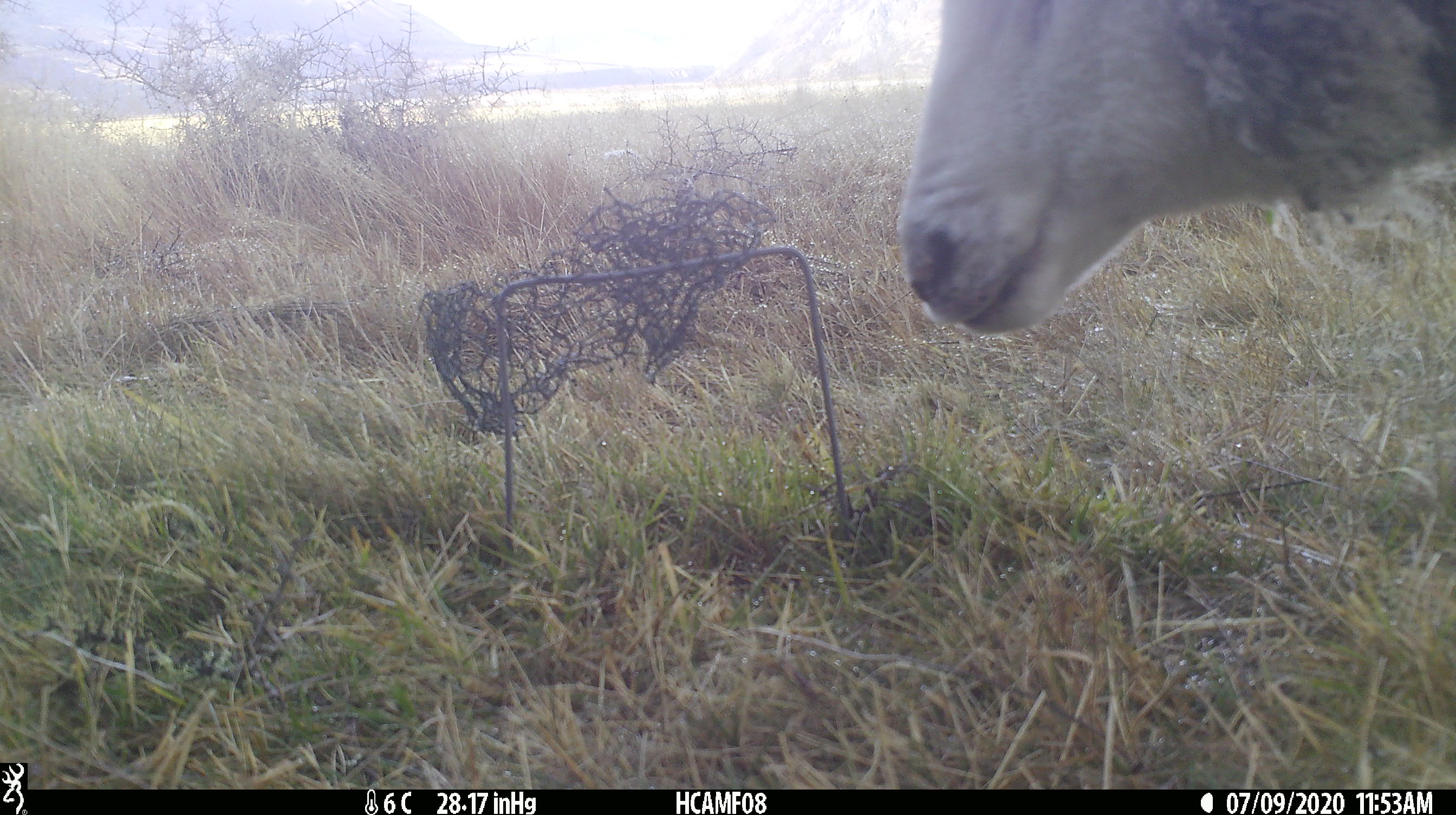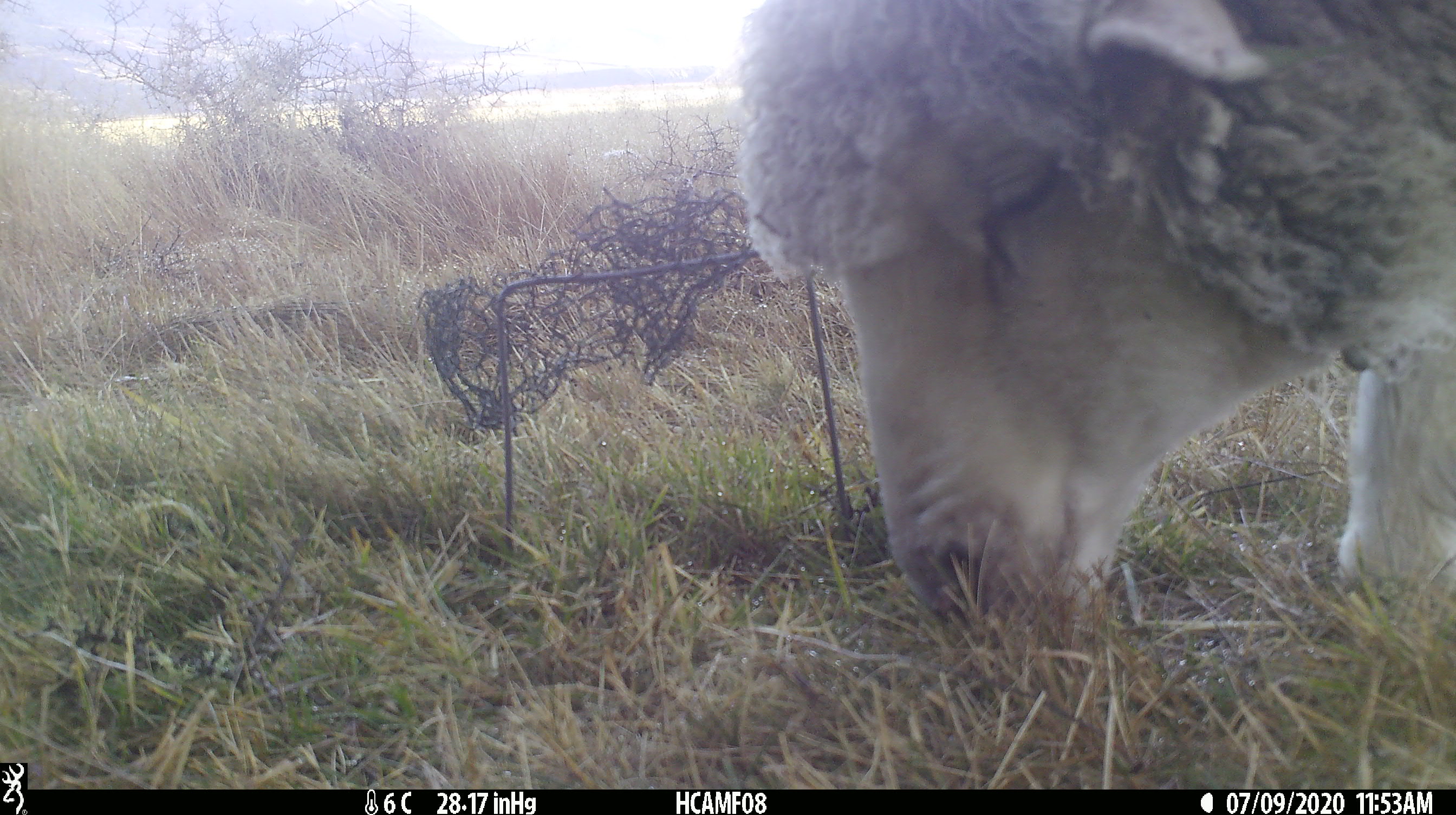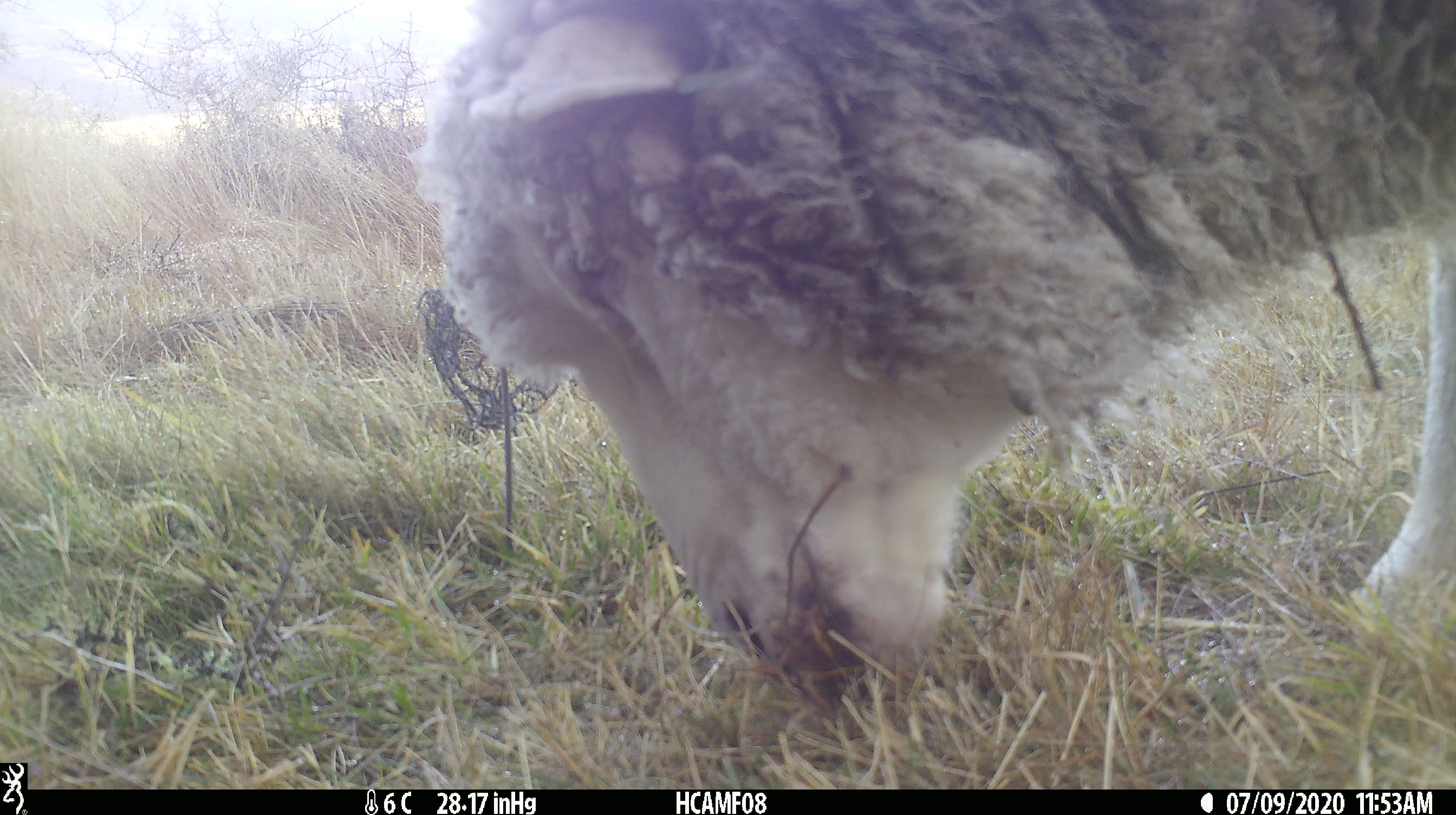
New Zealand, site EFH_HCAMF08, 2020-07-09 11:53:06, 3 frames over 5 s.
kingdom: Animalia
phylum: Chordata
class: Mammalia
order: Artiodactyla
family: Bovidae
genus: Ovis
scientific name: Ovis aries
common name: domestic sheep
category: sheep